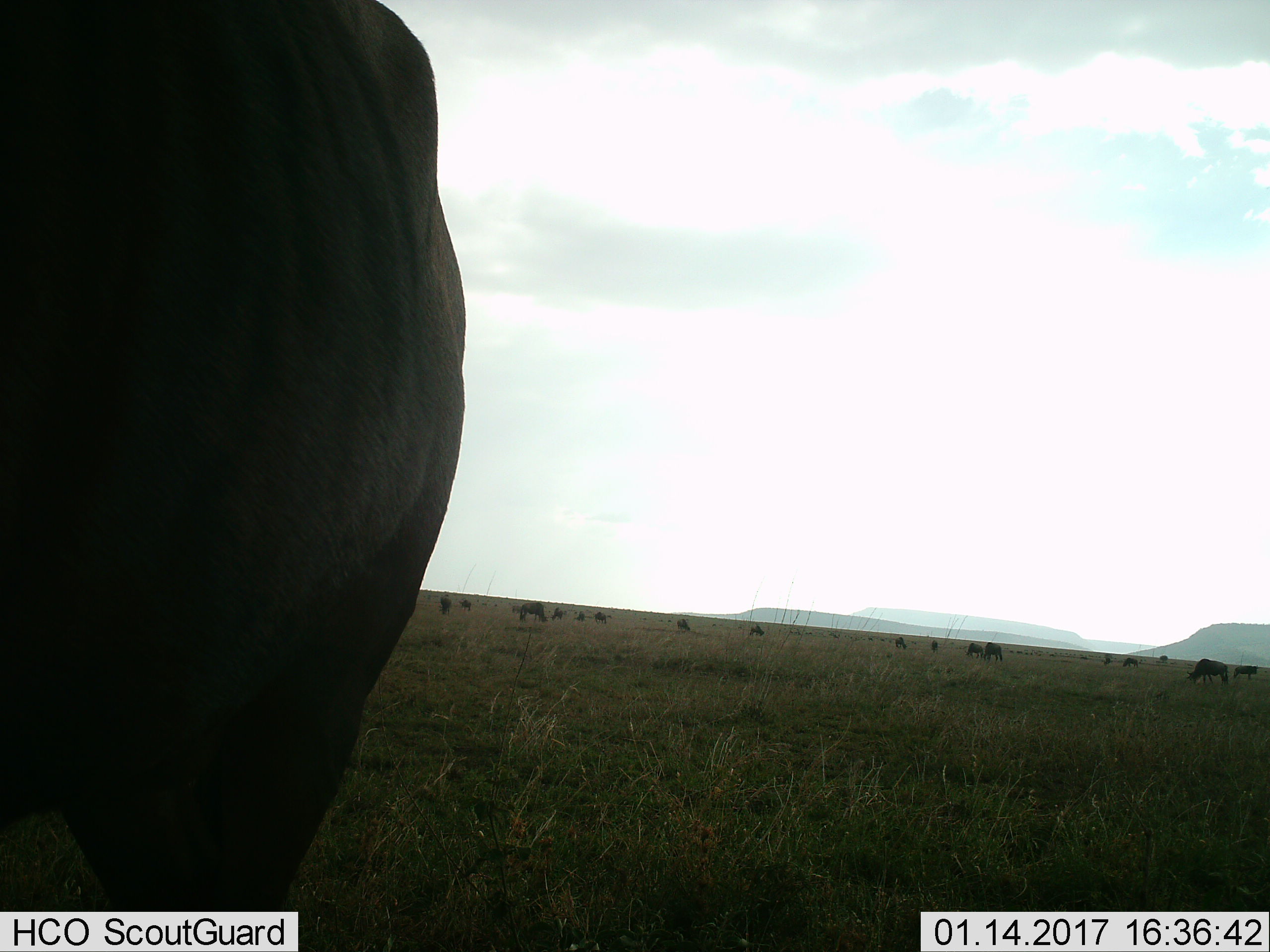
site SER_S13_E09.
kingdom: Animalia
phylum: Chordata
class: Mammalia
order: Artiodactyla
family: Bovidae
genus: Connochaetes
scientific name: Connochaetes taurinus taurinus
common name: blue wildebeest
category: wildebeestblue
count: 11-50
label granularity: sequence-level